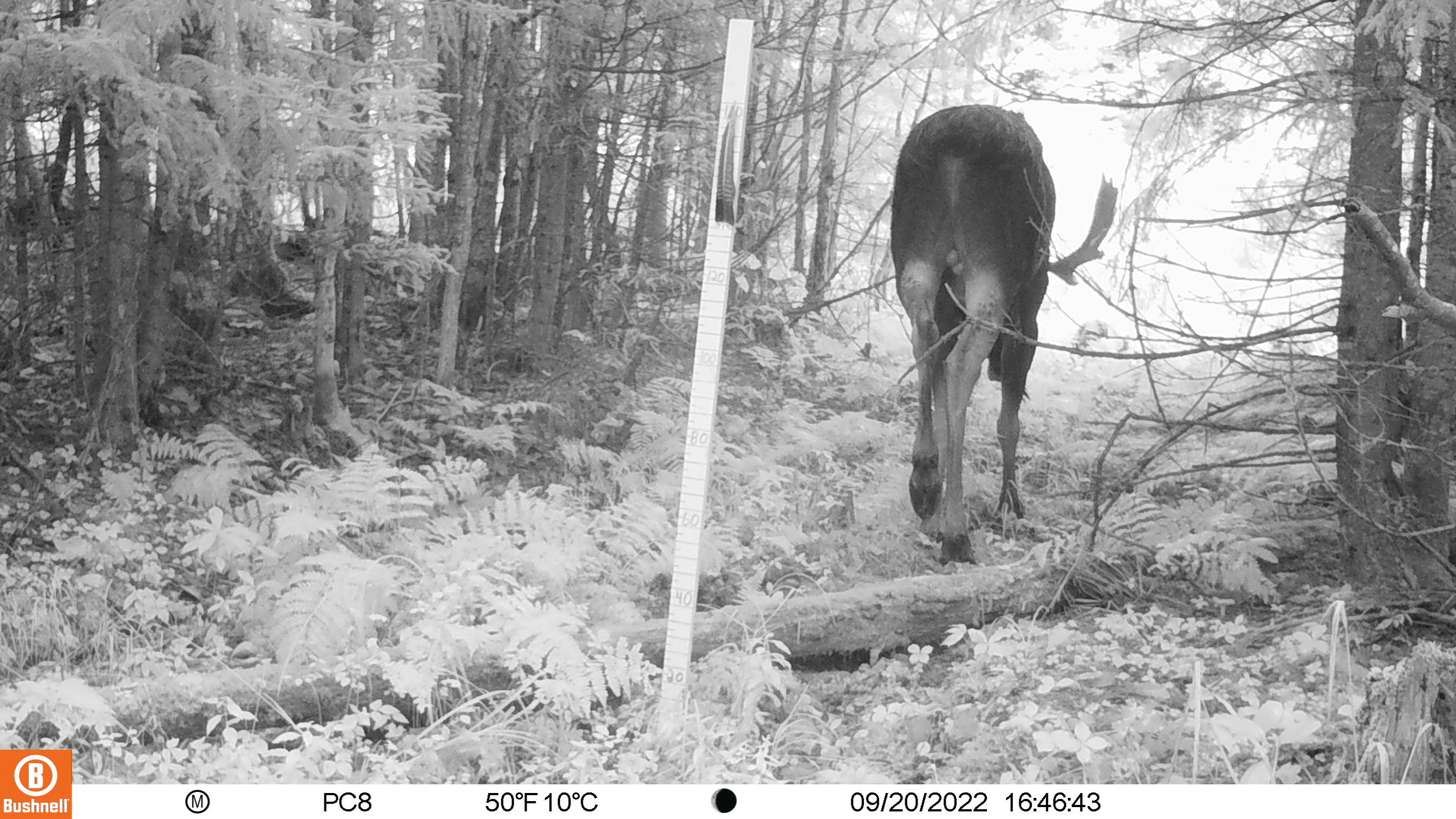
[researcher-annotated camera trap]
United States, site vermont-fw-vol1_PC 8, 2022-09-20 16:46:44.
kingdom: Animalia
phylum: Chordata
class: Mammalia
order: Artiodactyla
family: Cervidae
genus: Alces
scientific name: Alces alces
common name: moose